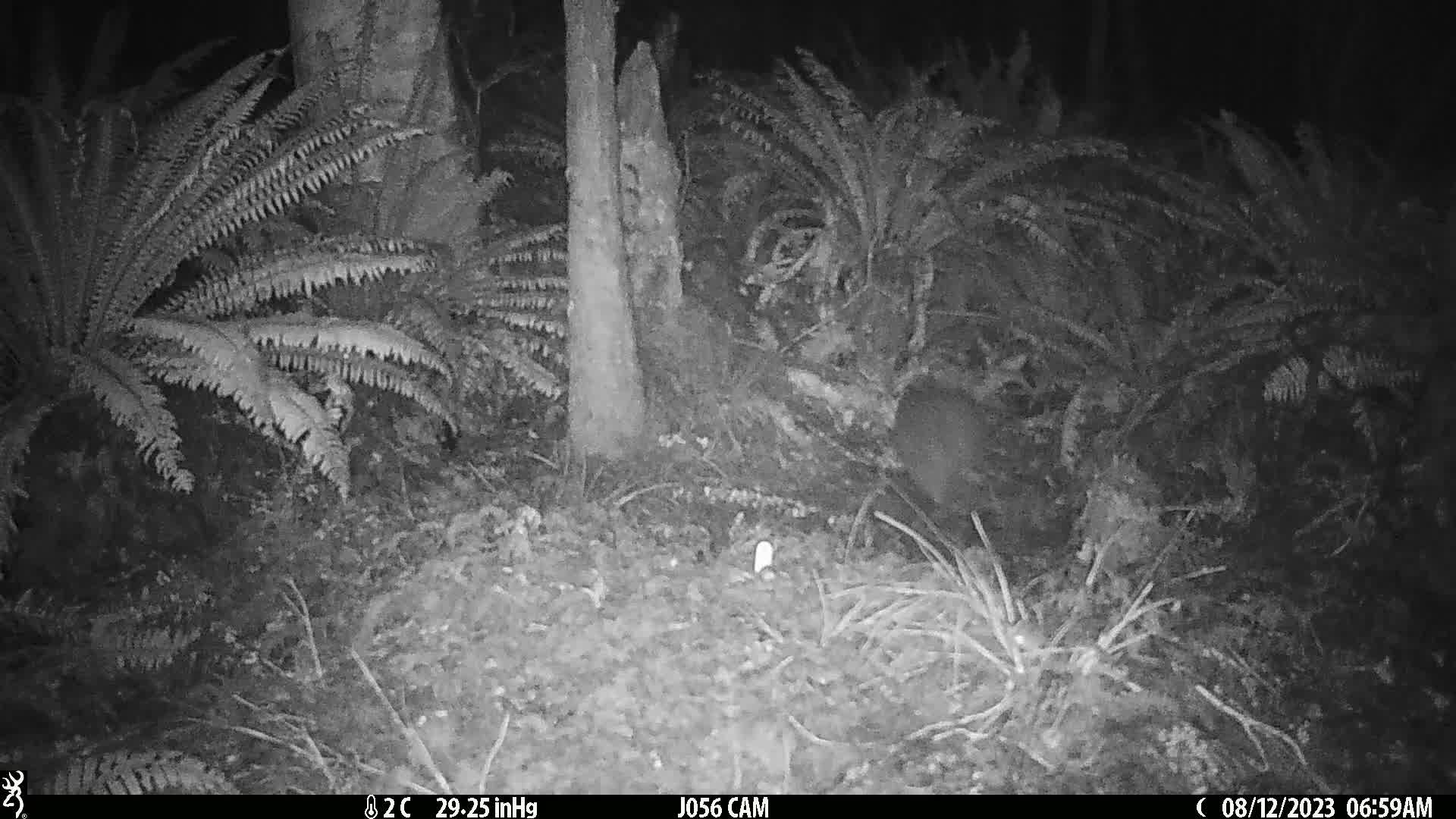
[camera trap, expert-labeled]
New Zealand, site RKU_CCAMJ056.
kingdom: Animalia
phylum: Chordata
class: Aves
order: Apterygiformes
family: Apterygidae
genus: Apteryx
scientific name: Apteryx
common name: kiwi